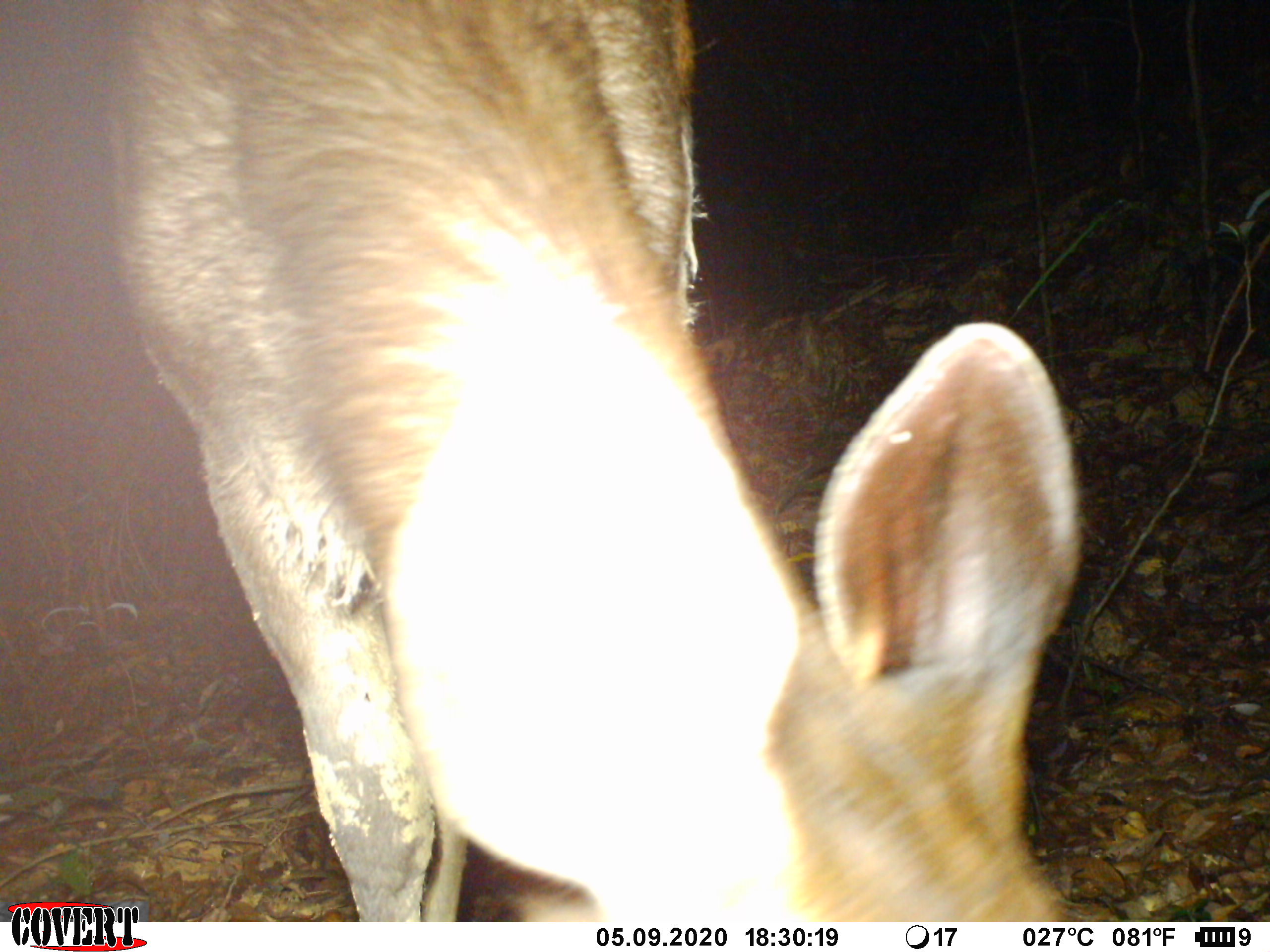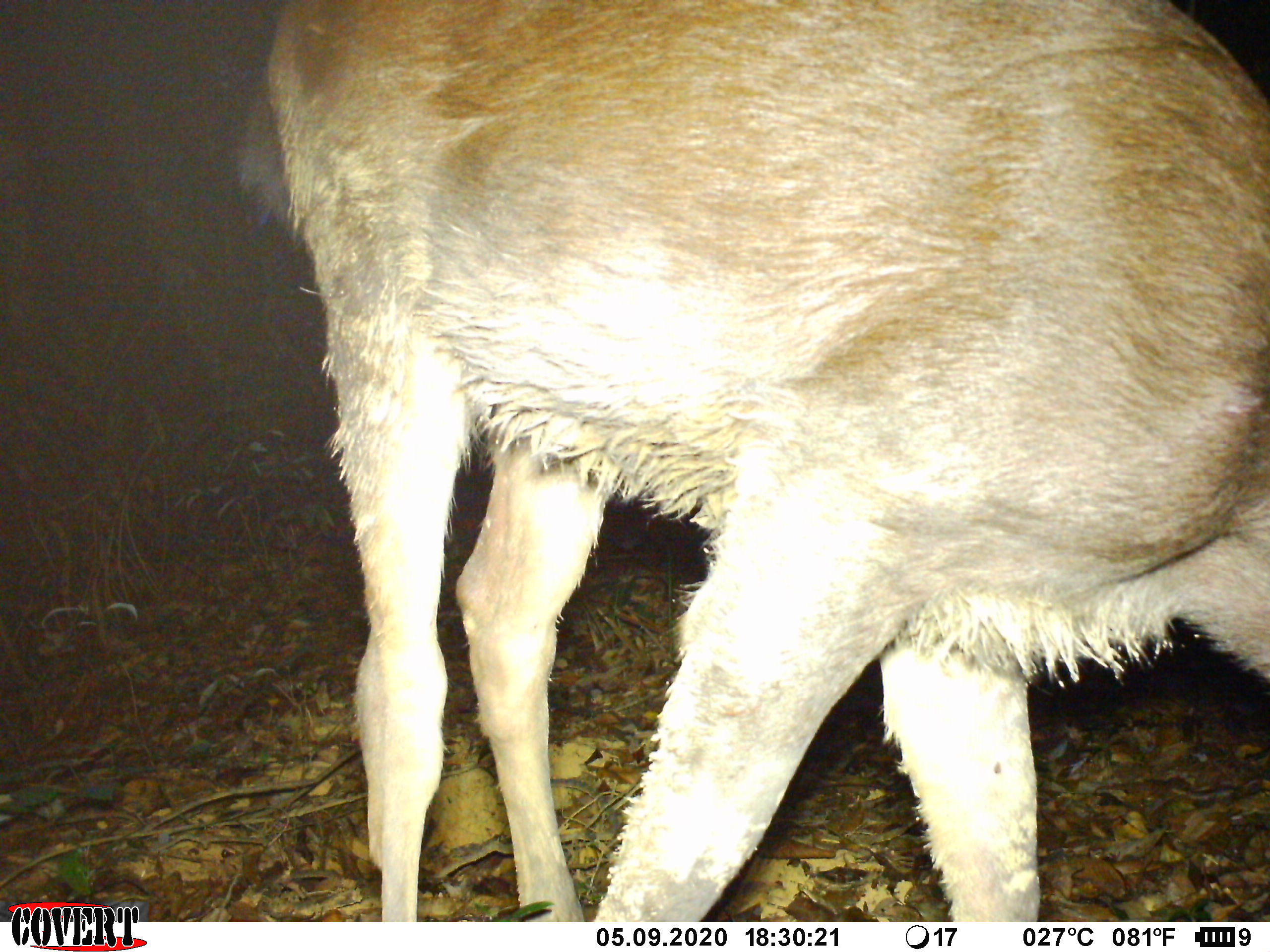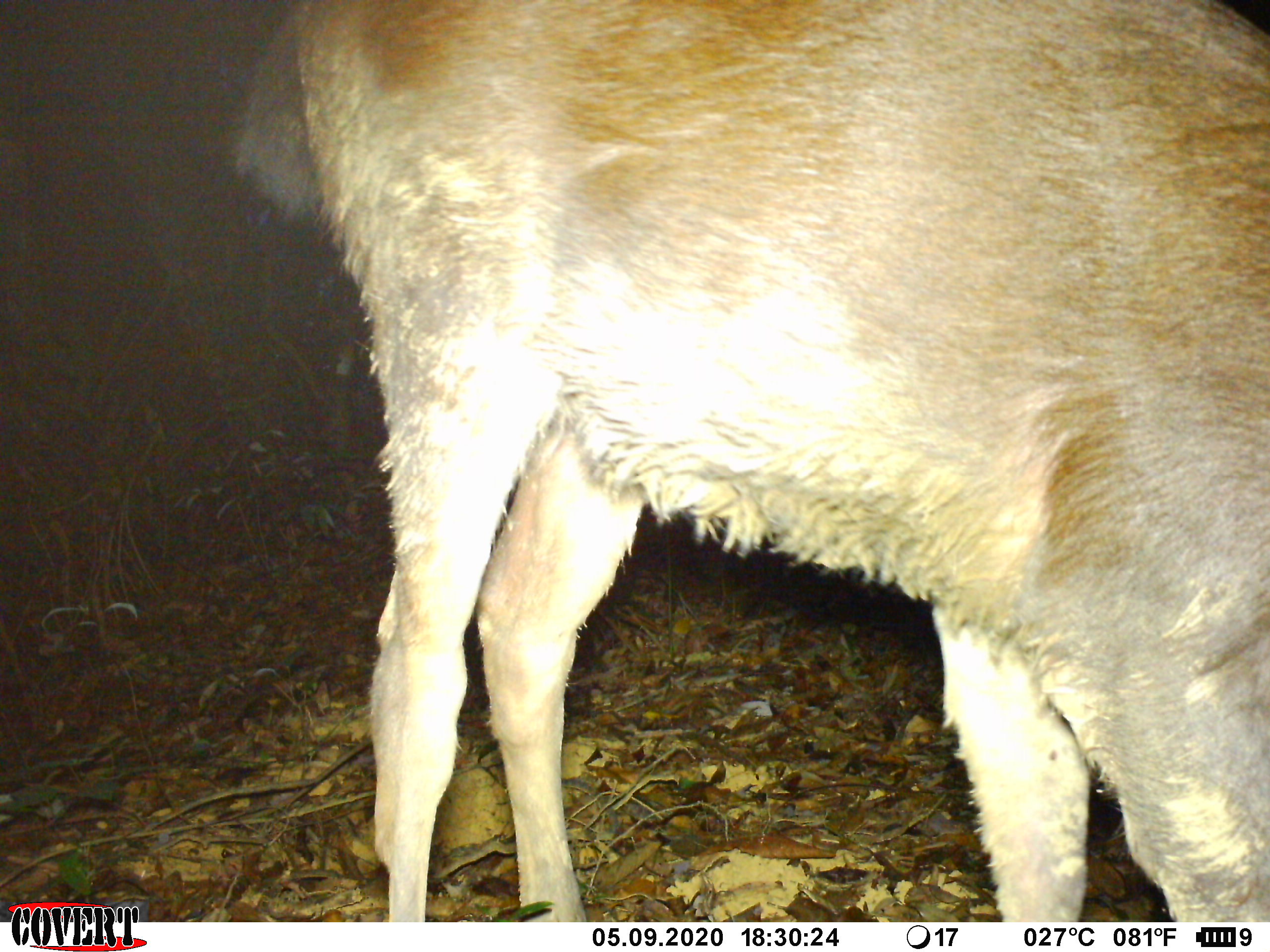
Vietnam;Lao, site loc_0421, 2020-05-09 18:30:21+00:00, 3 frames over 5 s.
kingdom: Animalia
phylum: Chordata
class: Mammalia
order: Artiodactyla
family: Cervidae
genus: Rusa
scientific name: Rusa unicolor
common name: sambar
Sambar (Rusa unicolor). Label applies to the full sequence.